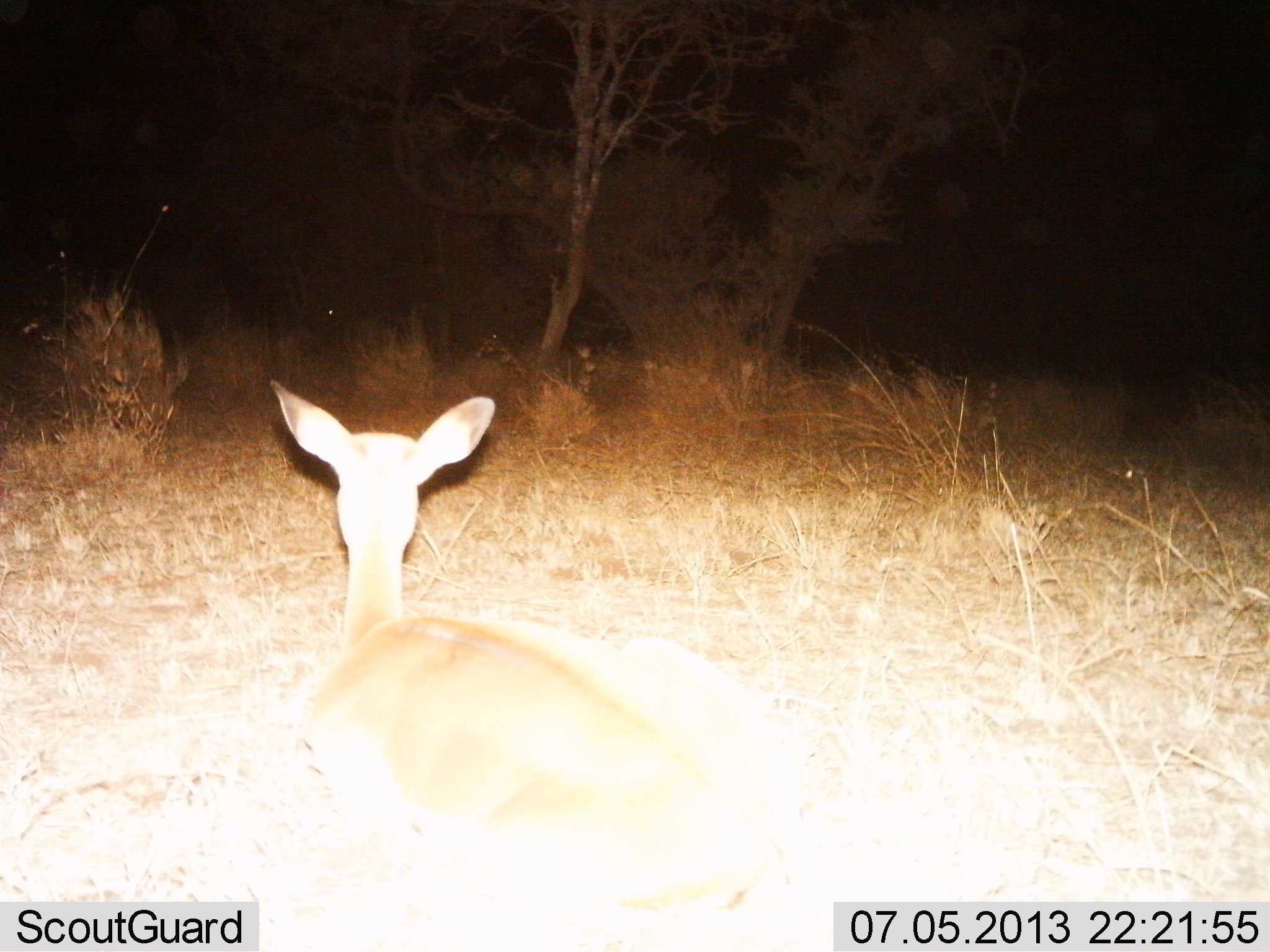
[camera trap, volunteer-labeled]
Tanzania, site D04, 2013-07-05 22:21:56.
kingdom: Animalia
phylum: Chordata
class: Mammalia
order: Artiodactyla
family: Bovidae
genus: Redunca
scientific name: Redunca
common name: reedbuck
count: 1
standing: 0%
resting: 88%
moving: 12%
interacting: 0%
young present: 0%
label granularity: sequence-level